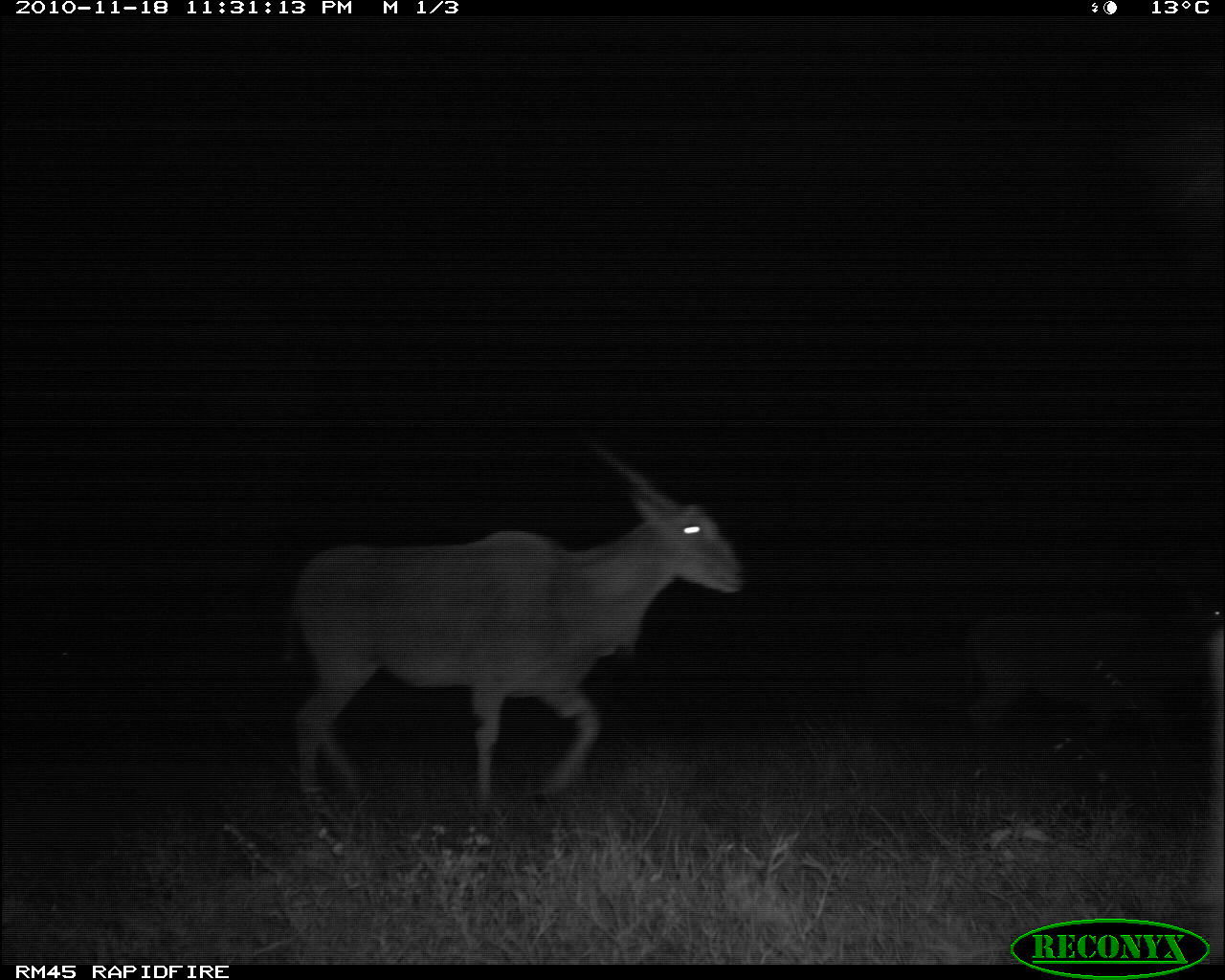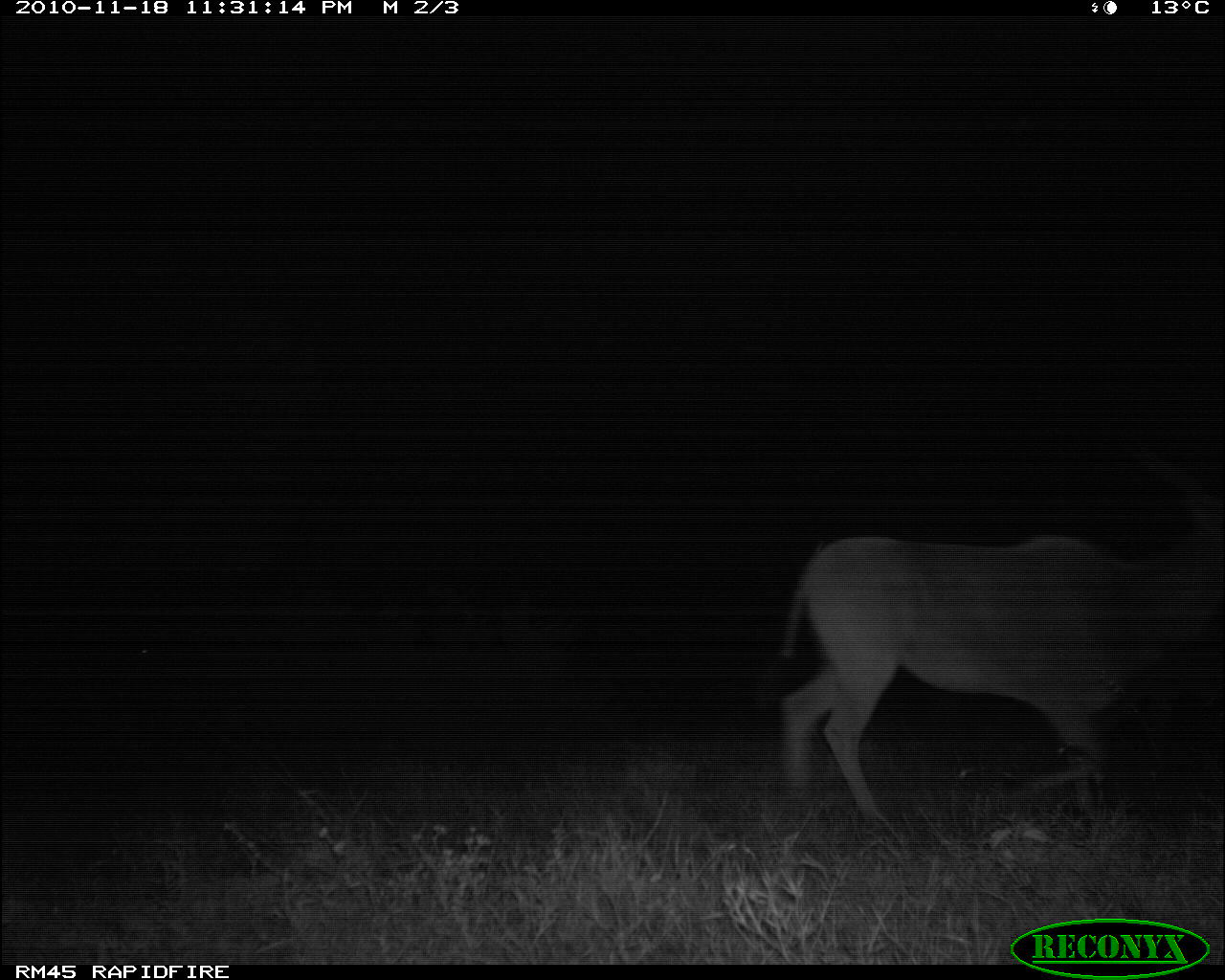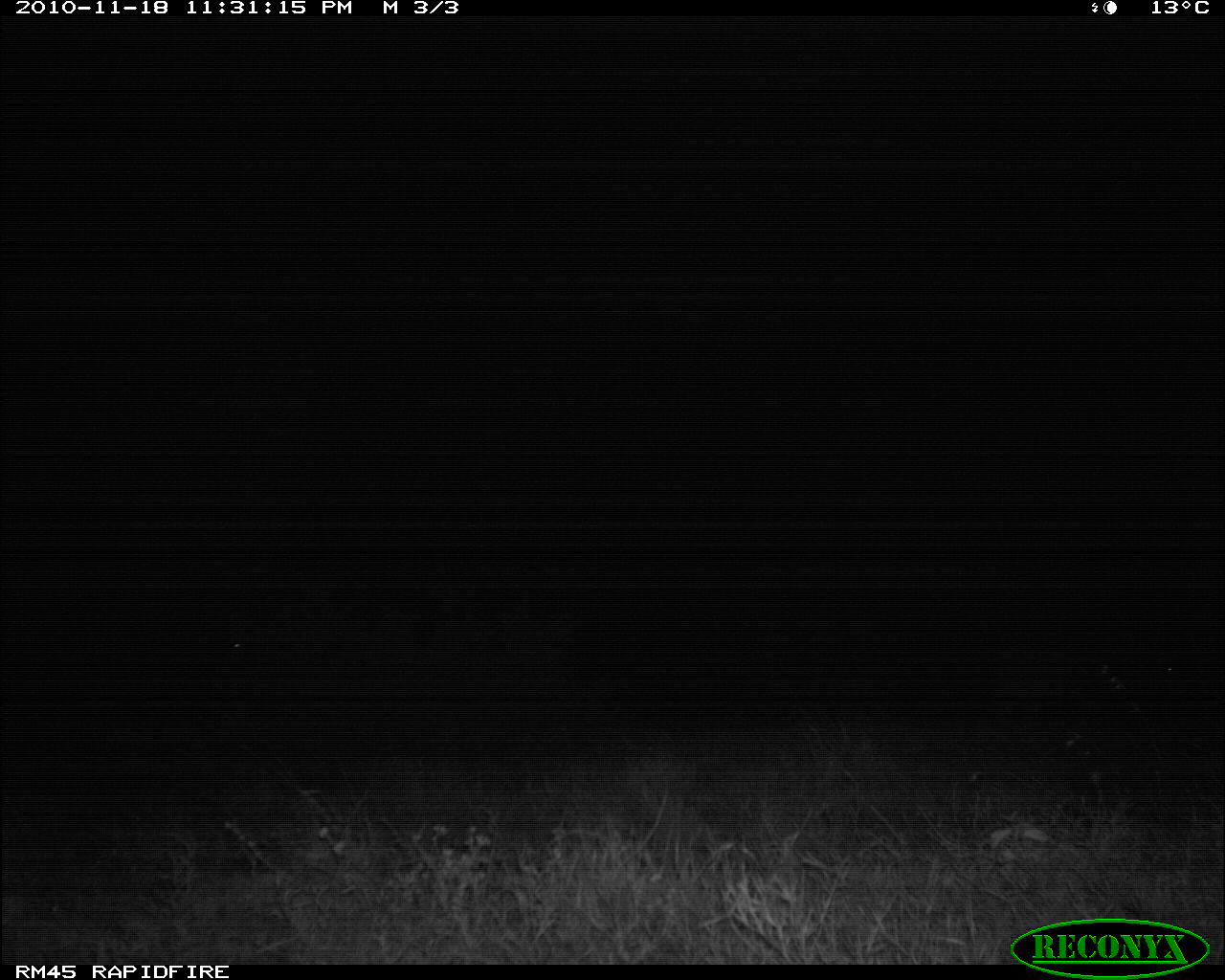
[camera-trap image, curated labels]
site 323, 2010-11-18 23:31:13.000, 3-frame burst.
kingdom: Animalia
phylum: Chordata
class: Mammalia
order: Artiodactyla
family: Bovidae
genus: Tragelaphus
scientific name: Tragelaphus oryx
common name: eland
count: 3